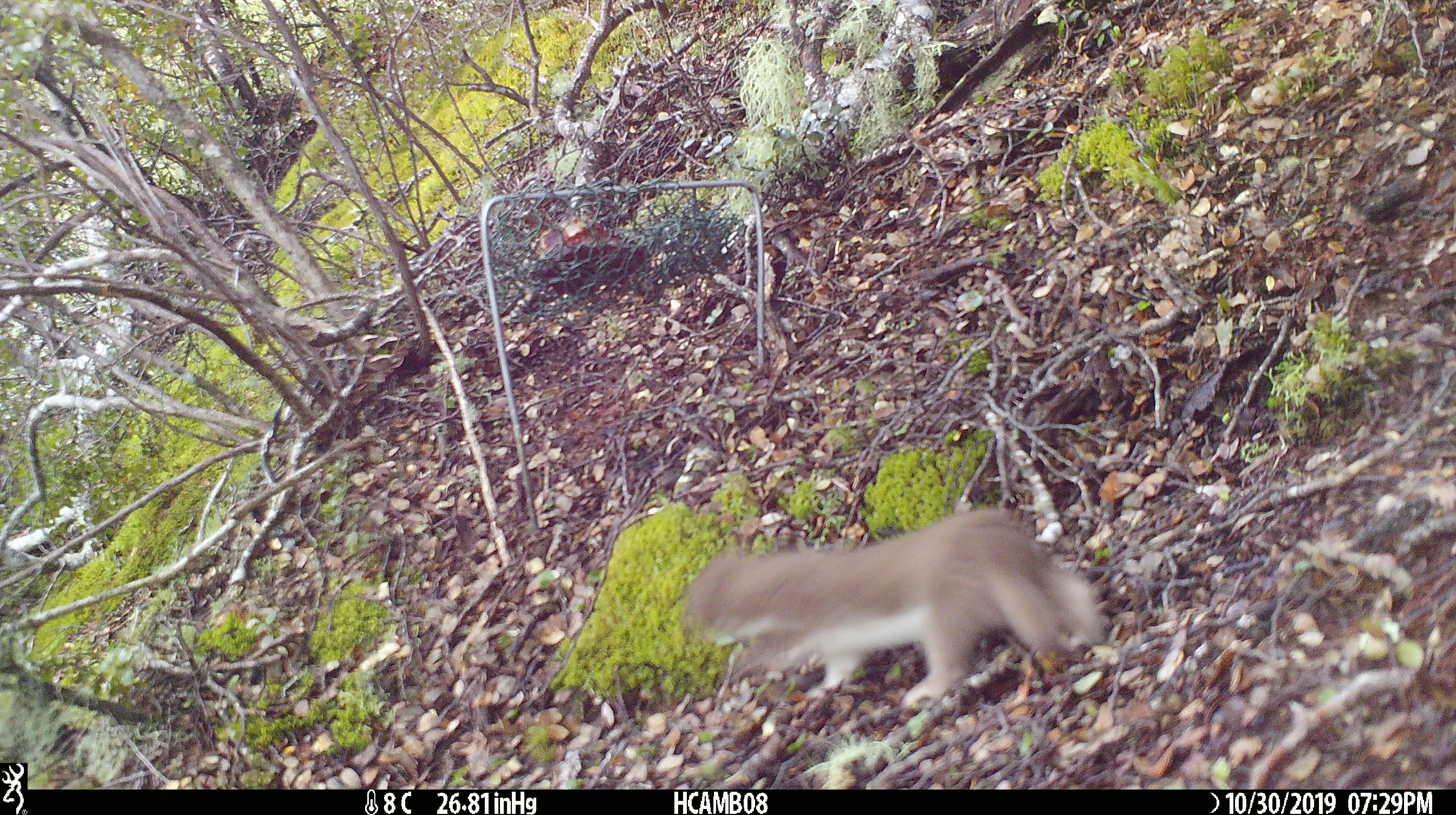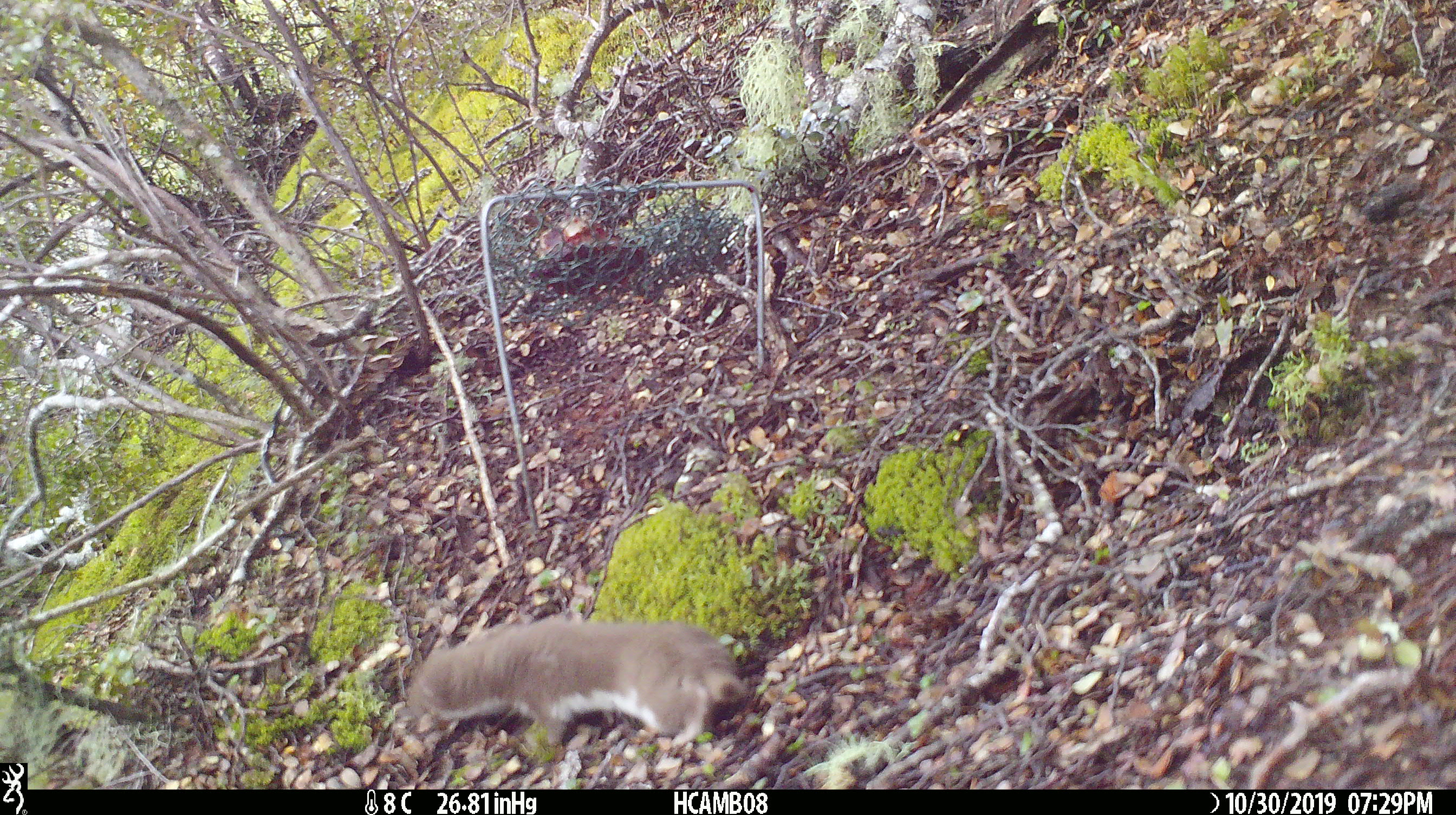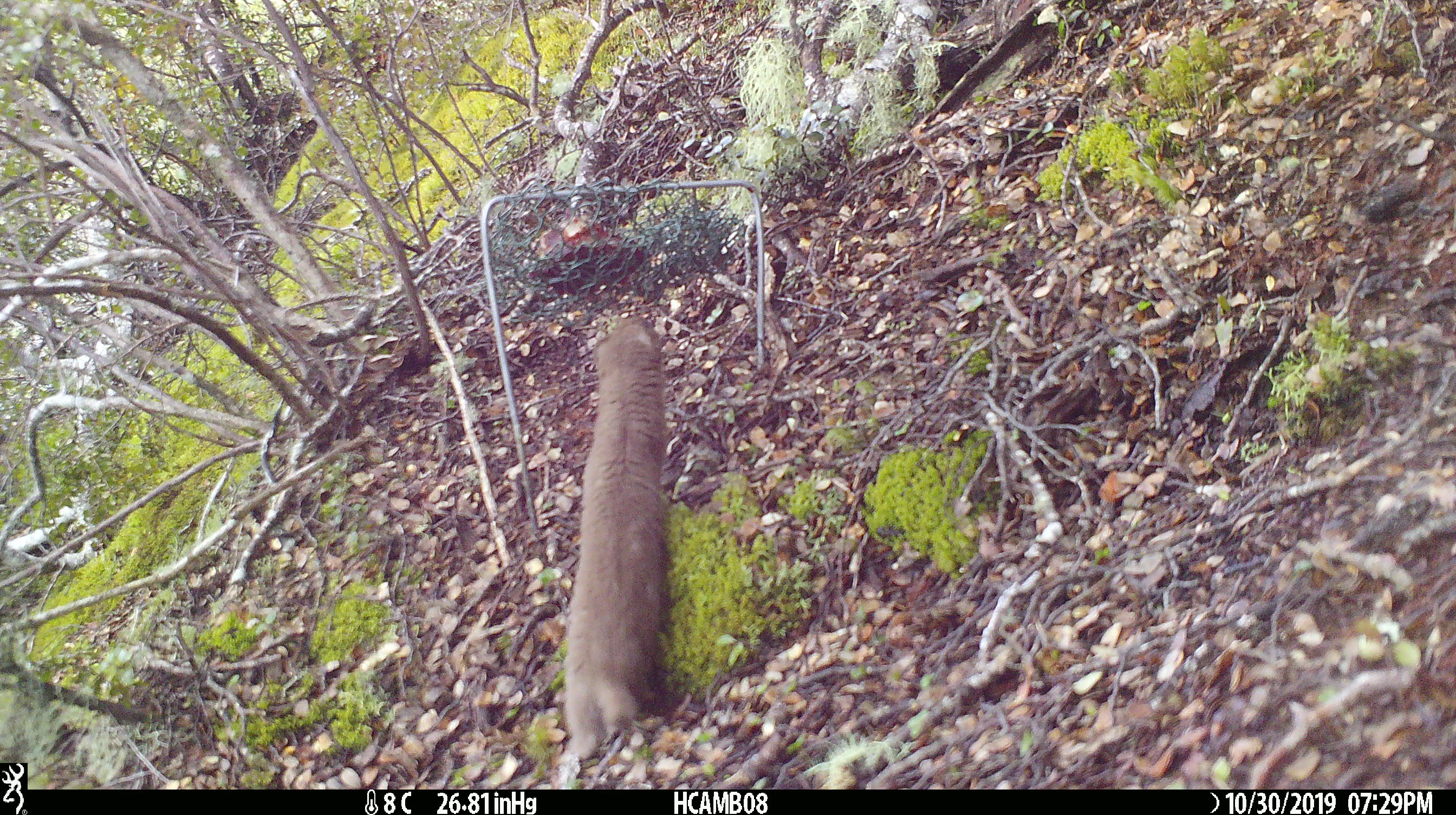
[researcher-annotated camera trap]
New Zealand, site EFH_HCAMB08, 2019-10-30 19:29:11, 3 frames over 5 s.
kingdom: Animalia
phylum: Chordata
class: Mammalia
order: Carnivora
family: Mustelidae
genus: Mustela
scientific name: Mustela nivalis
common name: least weasel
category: weasel